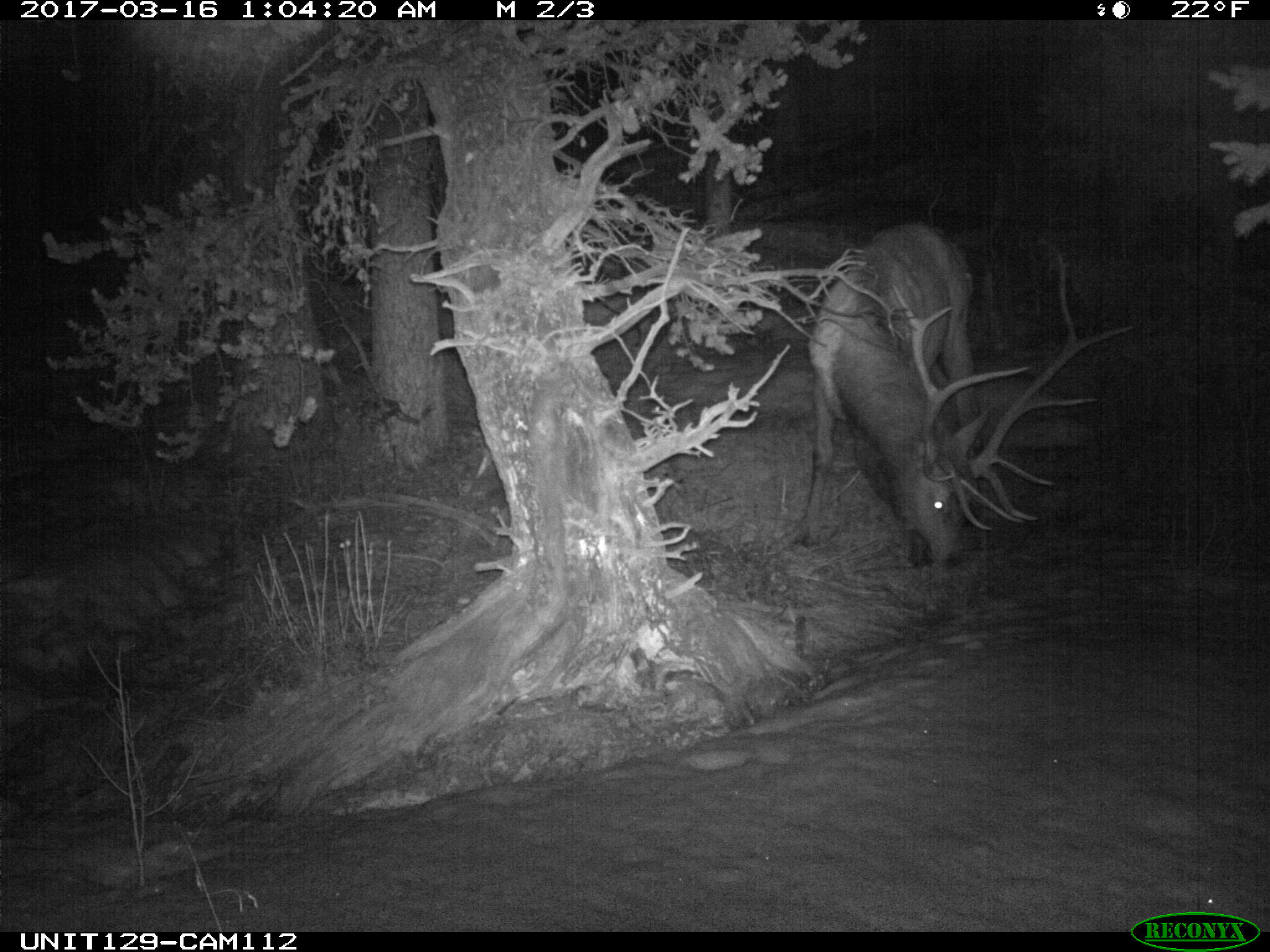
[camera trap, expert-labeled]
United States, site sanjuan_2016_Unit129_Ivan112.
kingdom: Animalia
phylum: Chordata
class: Mammalia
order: Artiodactyla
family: Cervidae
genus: Cervus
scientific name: Cervus elaphus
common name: red deer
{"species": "Cervus elaphus (red deer)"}